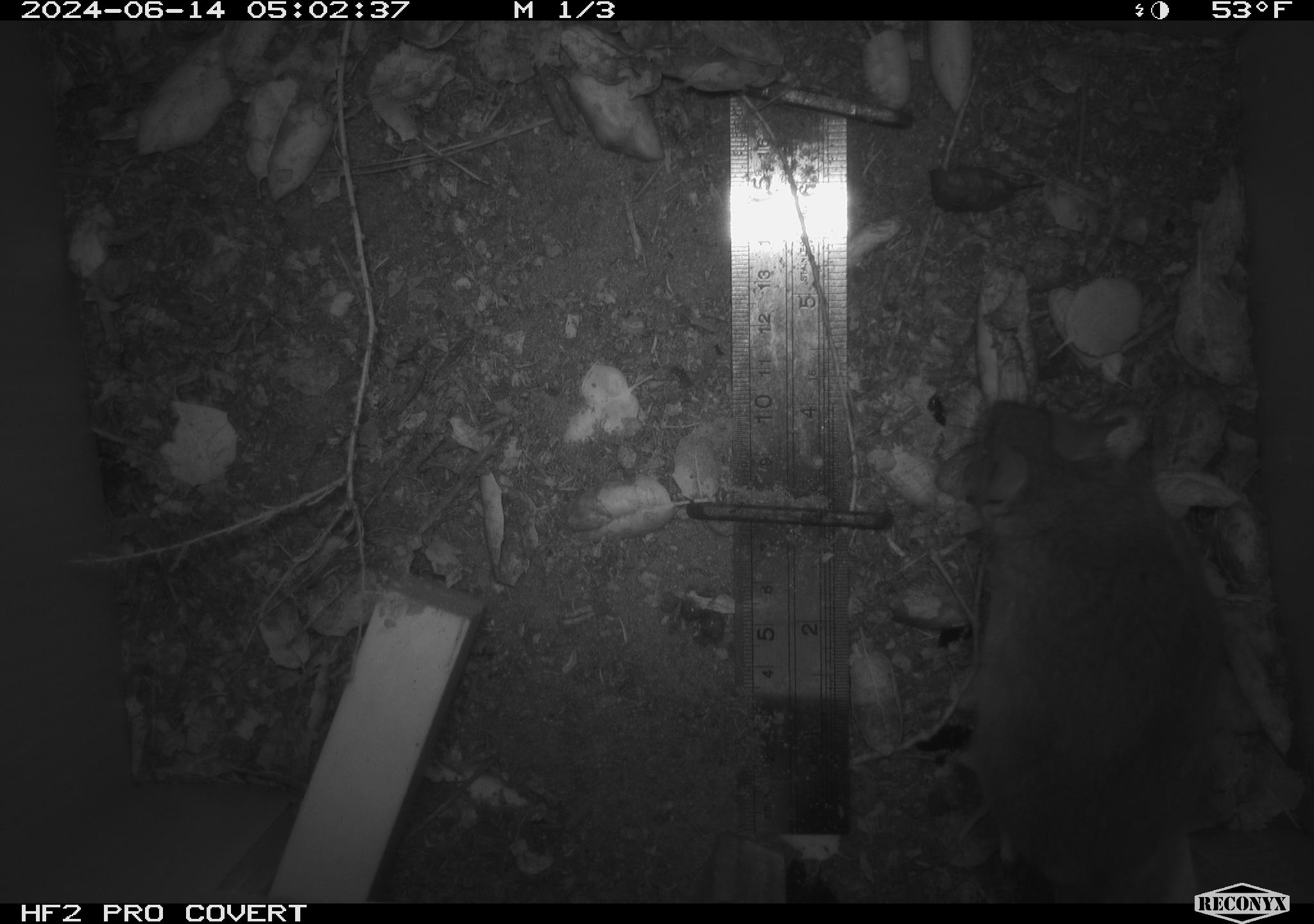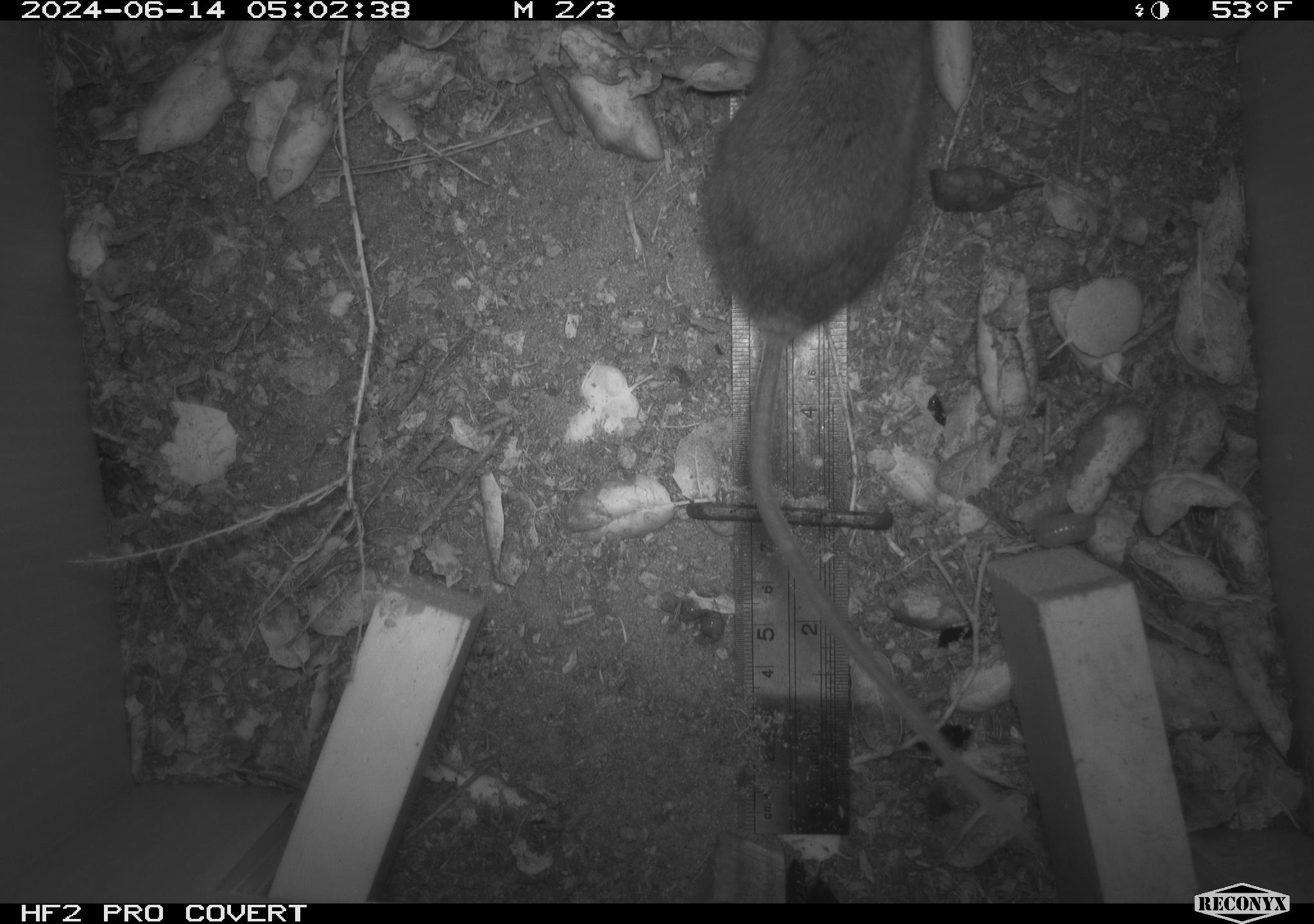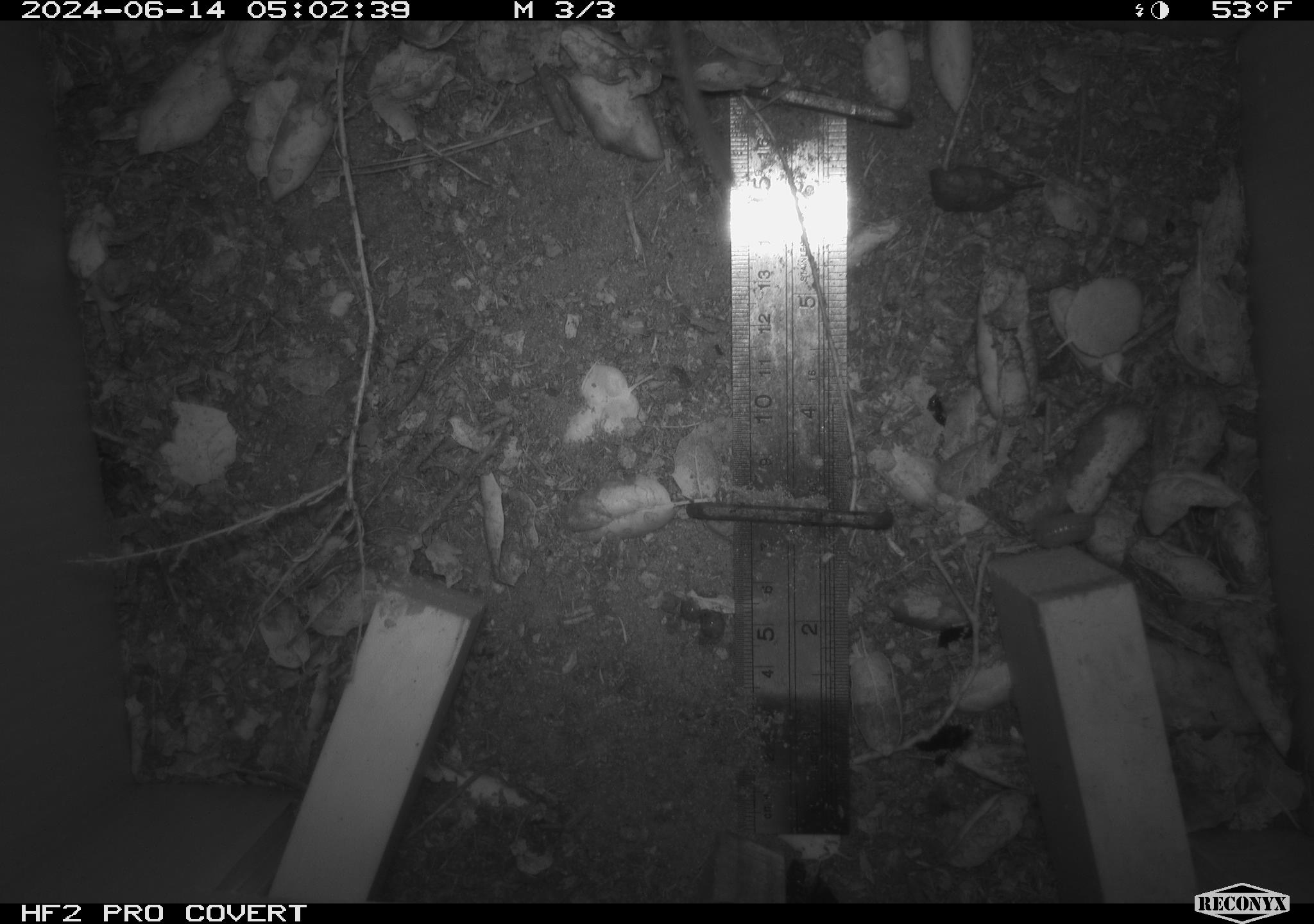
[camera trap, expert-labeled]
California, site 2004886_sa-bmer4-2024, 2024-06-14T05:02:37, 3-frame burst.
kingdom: Animalia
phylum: Chordata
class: Mammalia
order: Rodentia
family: Muridae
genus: Rattus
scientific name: Rattus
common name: rat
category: rattus species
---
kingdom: Animalia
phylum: Chordata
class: Mammalia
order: Rodentia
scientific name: Rodentia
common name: woodrat or rat or mouse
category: woodrat or rat or mouse species